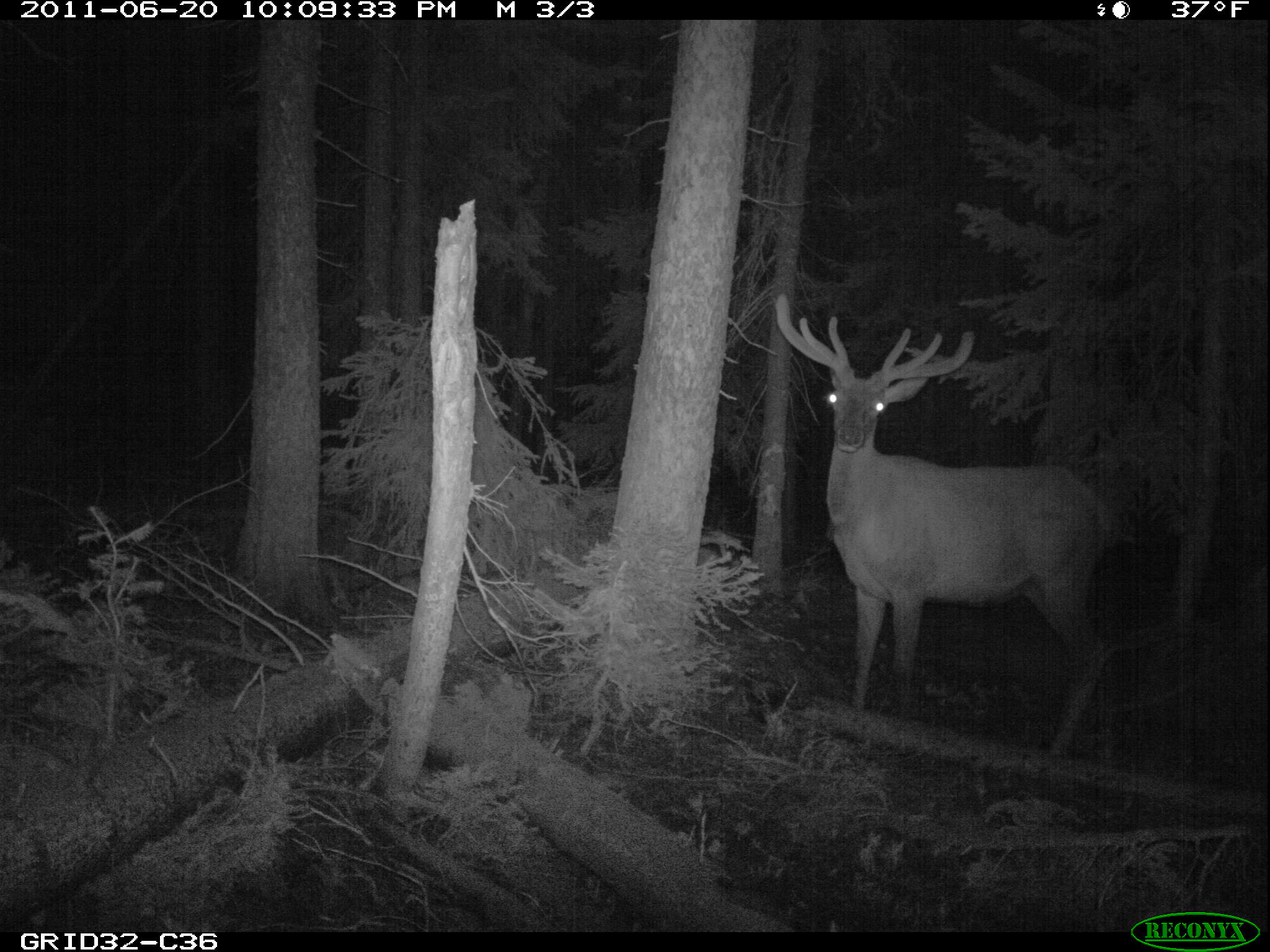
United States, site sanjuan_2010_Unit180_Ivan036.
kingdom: Animalia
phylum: Chordata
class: Mammalia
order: Artiodactyla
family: Cervidae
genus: Cervus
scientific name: Cervus elaphus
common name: red deer